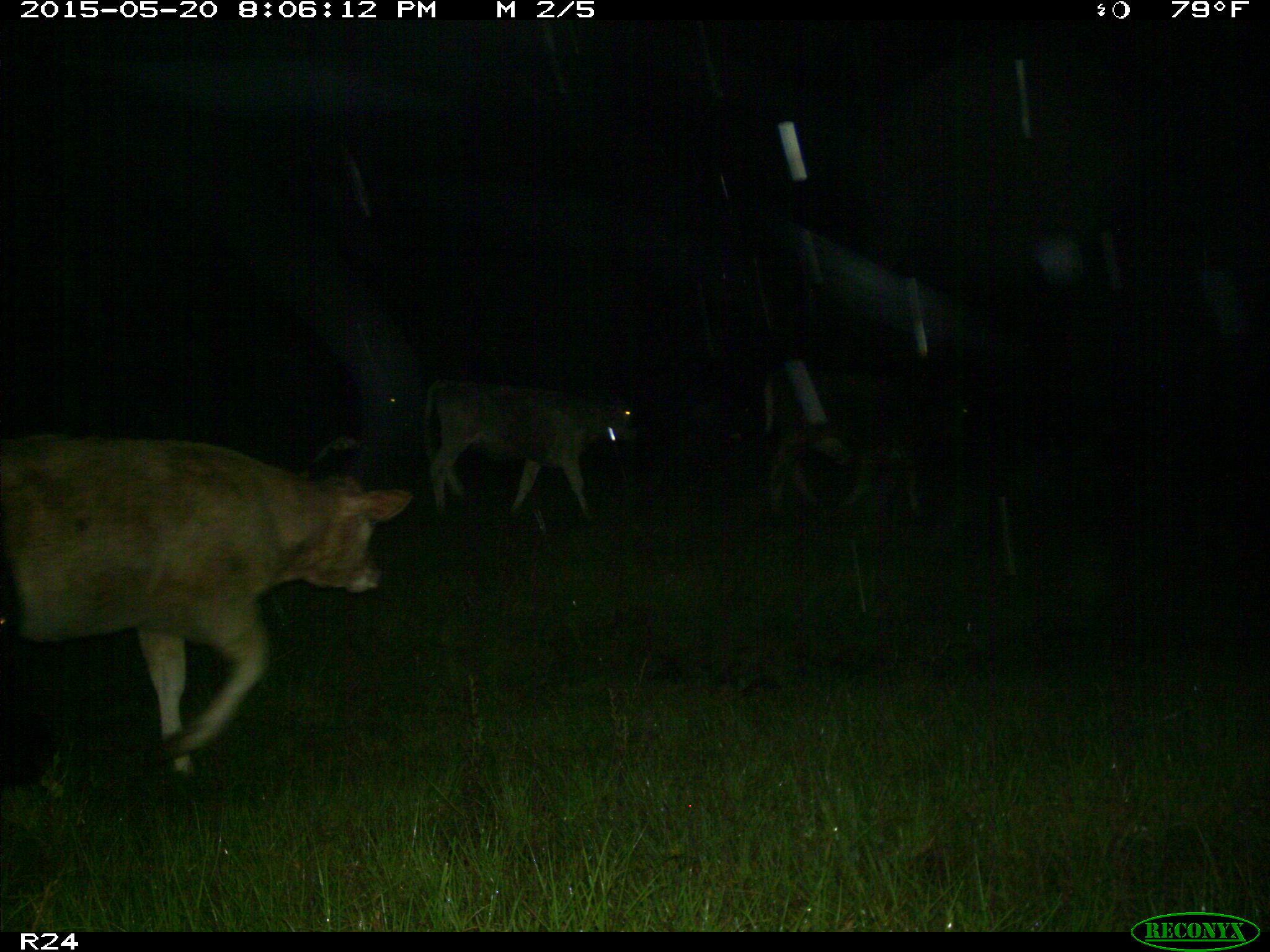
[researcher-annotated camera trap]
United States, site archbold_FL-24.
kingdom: Animalia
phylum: Chordata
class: Mammalia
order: Artiodactyla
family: Bovidae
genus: Bos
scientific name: Bos taurus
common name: domestic cow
Bos taurus (domestic cow).